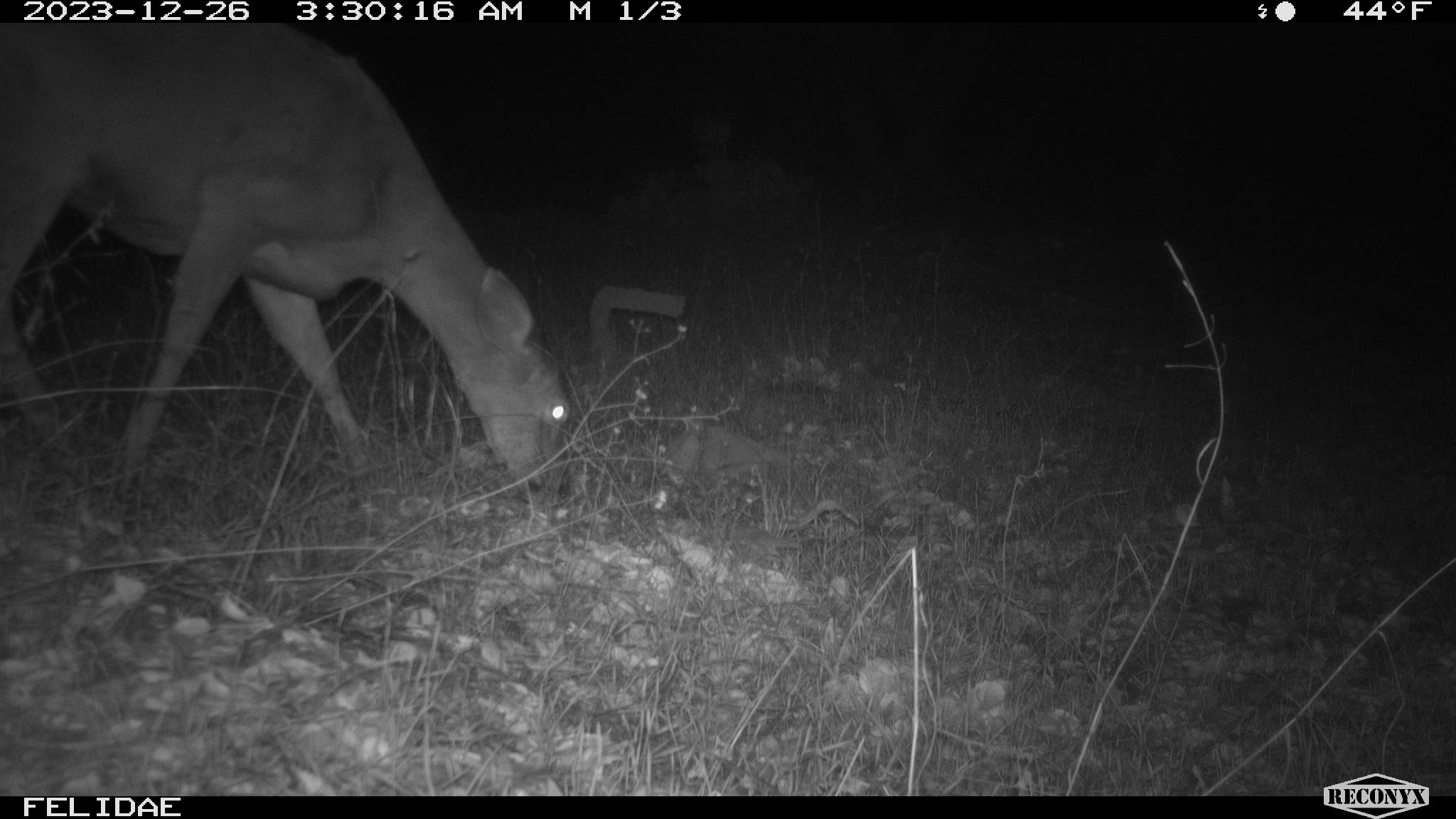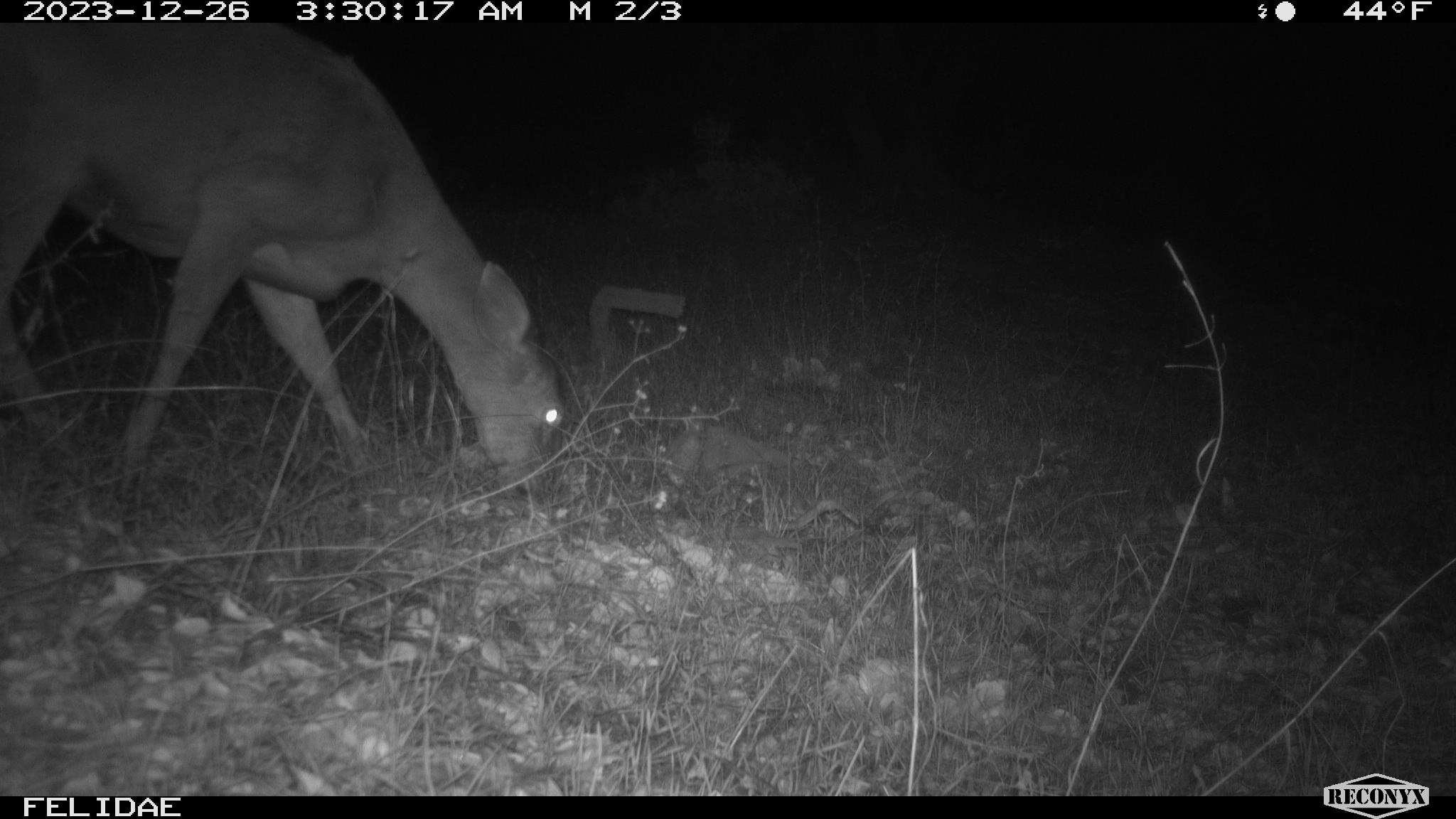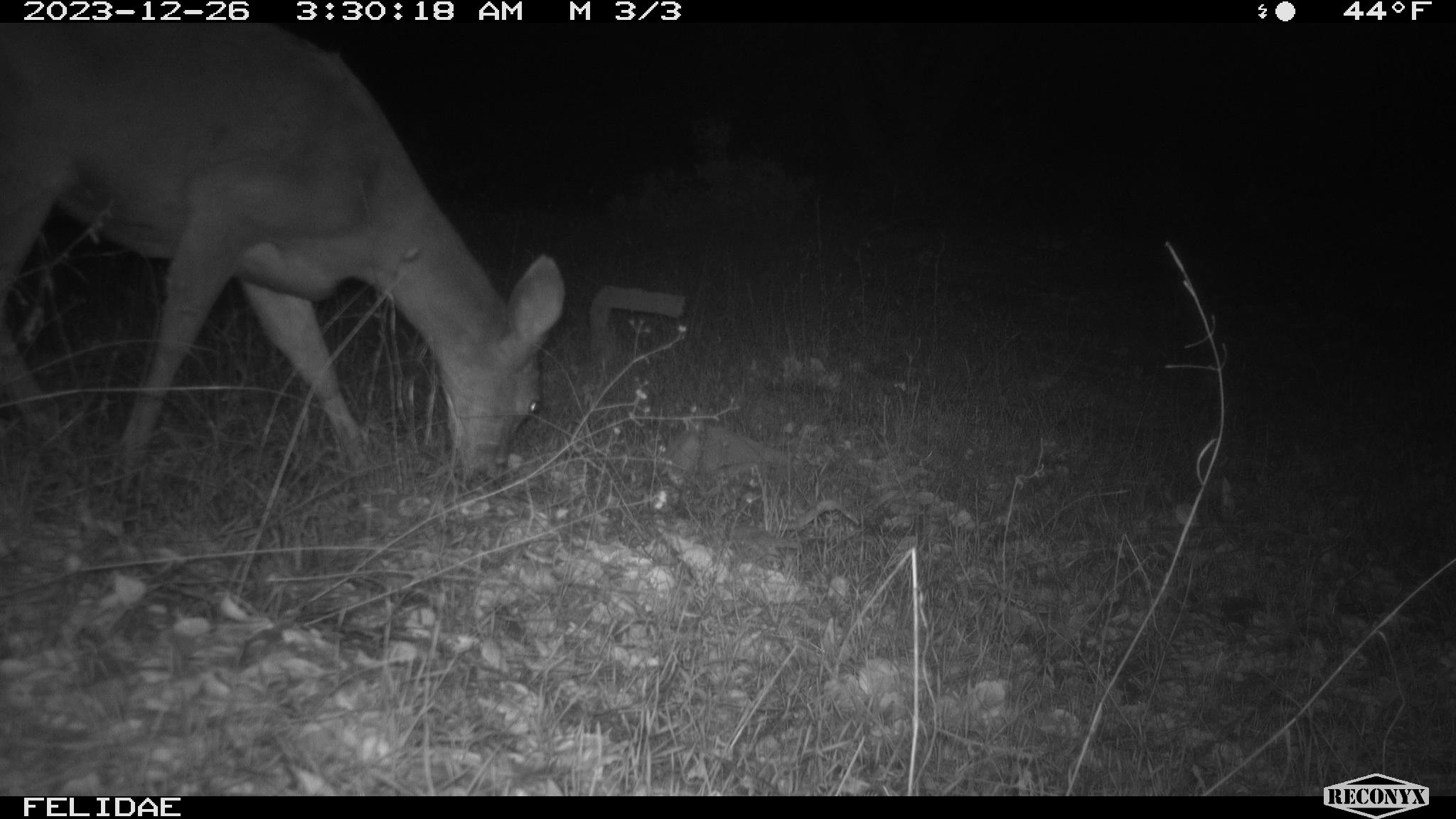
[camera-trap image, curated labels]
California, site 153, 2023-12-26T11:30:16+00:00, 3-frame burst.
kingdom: Animalia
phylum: Chordata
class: Mammalia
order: Artiodactyla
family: Cervidae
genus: Odocoileus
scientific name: Odocoileus hemionus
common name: mule deer